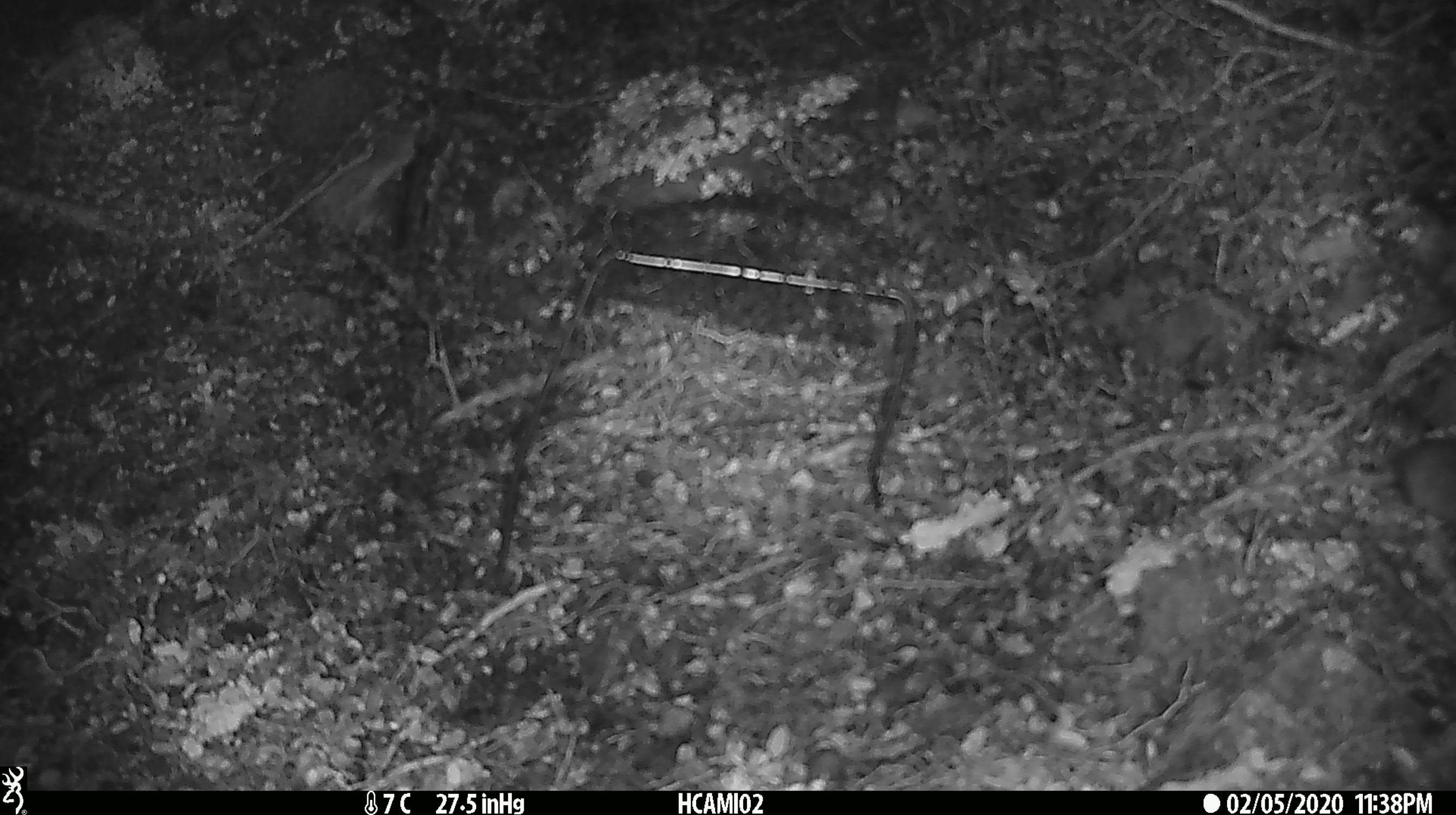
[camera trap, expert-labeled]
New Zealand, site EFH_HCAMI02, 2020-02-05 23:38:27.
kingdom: Animalia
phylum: Chordata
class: Mammalia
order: Rodentia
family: Muridae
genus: Mus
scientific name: Mus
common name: mouse